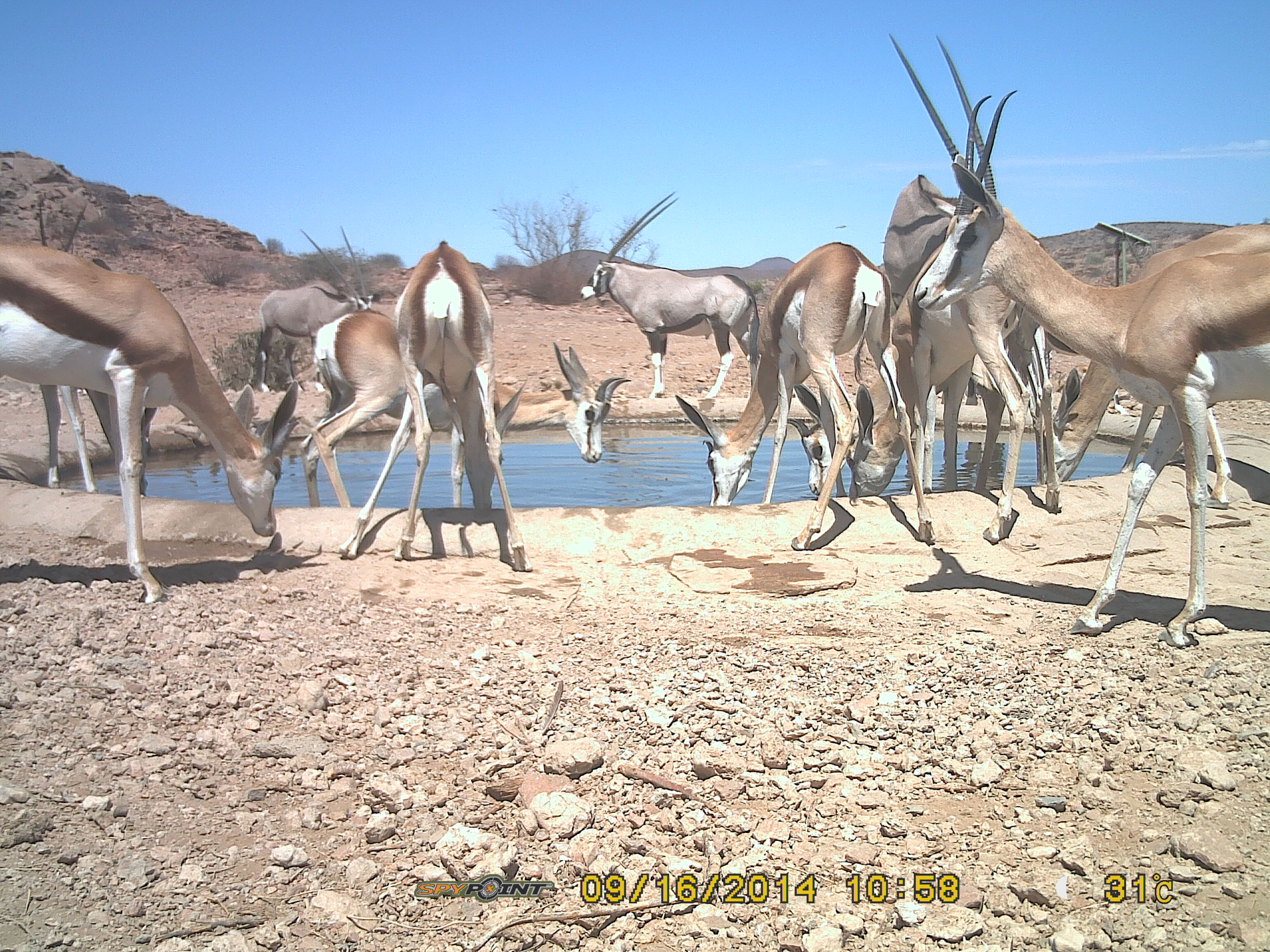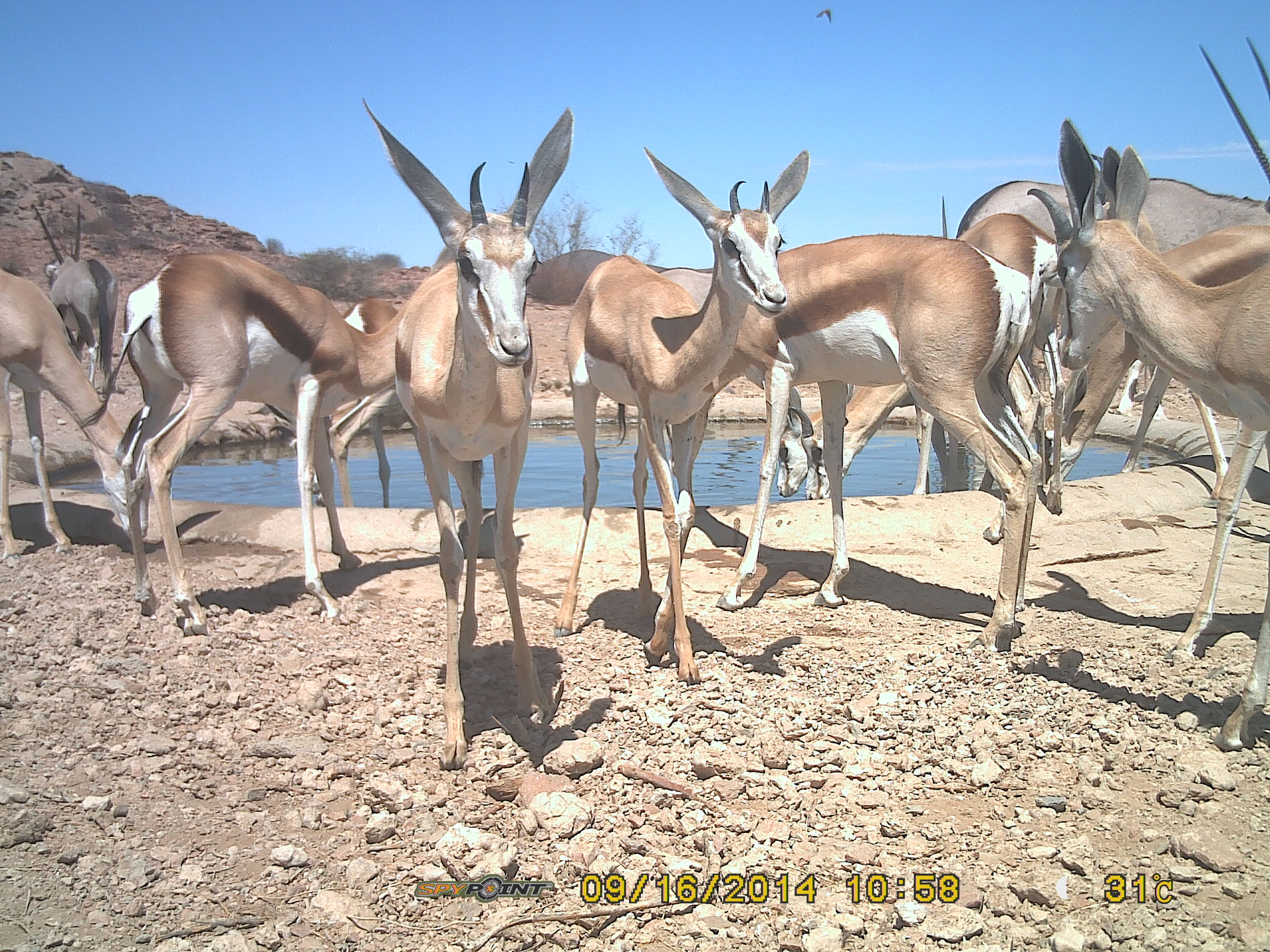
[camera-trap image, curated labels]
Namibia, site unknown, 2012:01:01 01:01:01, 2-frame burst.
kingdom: Animalia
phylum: Chordata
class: Mammalia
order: Artiodactyla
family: Bovidae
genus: Antidorcas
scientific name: Antidorcas marsupialis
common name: springbok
Antidorcas marsupialis (springbok).